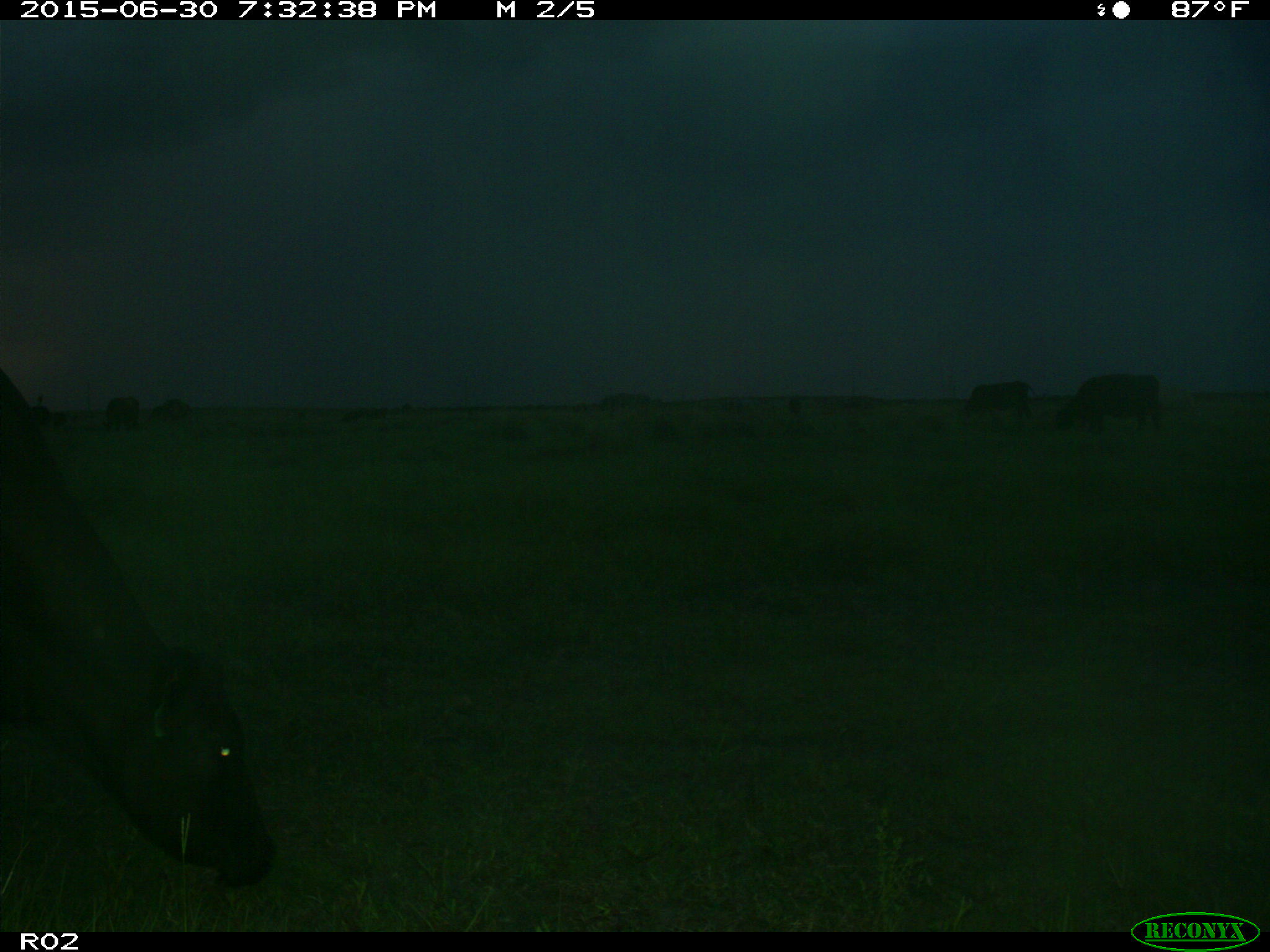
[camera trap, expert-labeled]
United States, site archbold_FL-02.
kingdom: Animalia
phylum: Chordata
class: Mammalia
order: Artiodactyla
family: Bovidae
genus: Bos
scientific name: Bos taurus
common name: domestic cow